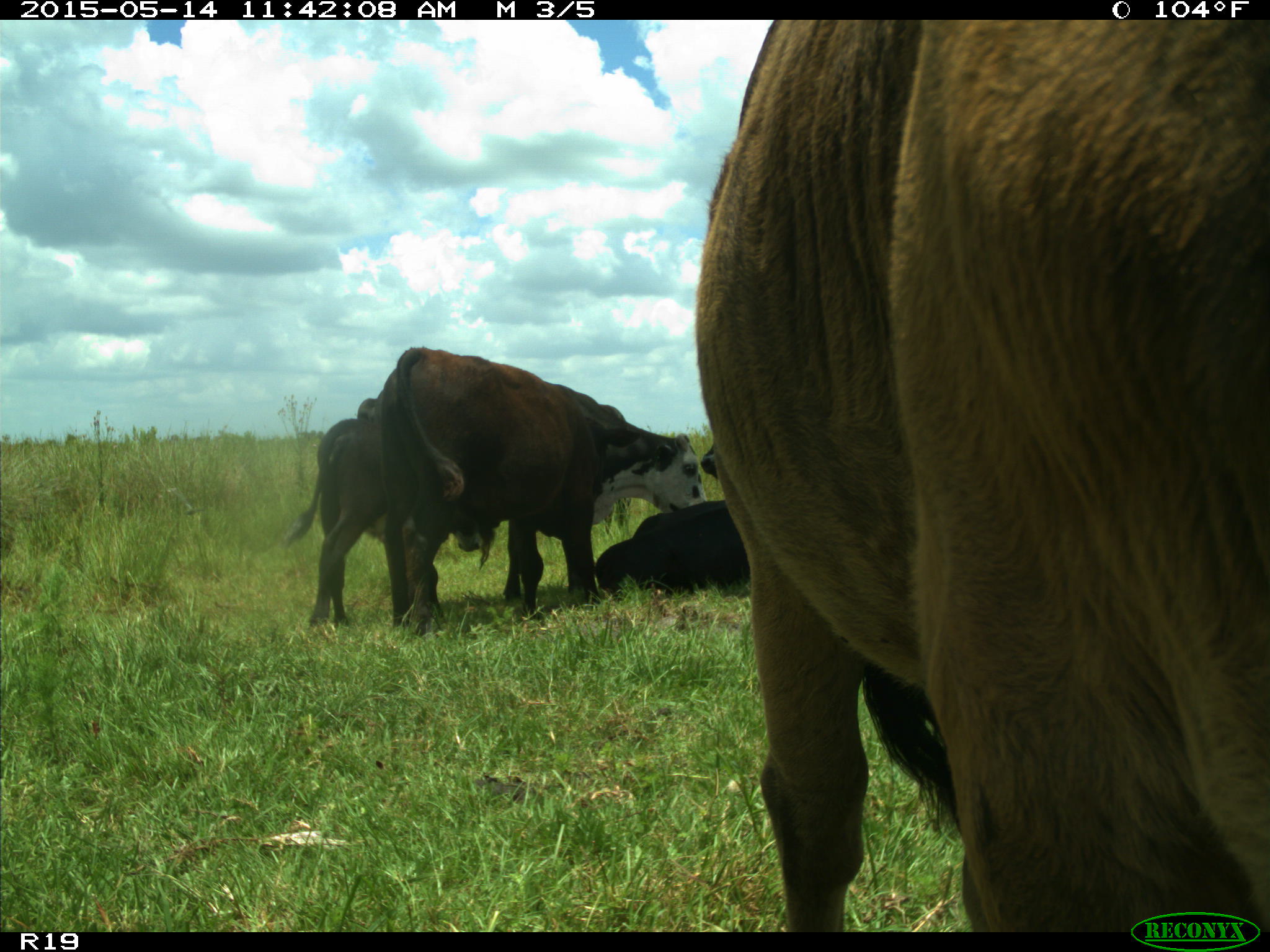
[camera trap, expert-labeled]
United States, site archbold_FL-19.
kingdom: Animalia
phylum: Chordata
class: Mammalia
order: Artiodactyla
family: Bovidae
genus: Bos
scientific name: Bos taurus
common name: domestic cow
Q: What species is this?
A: Bos taurus (domestic cow).